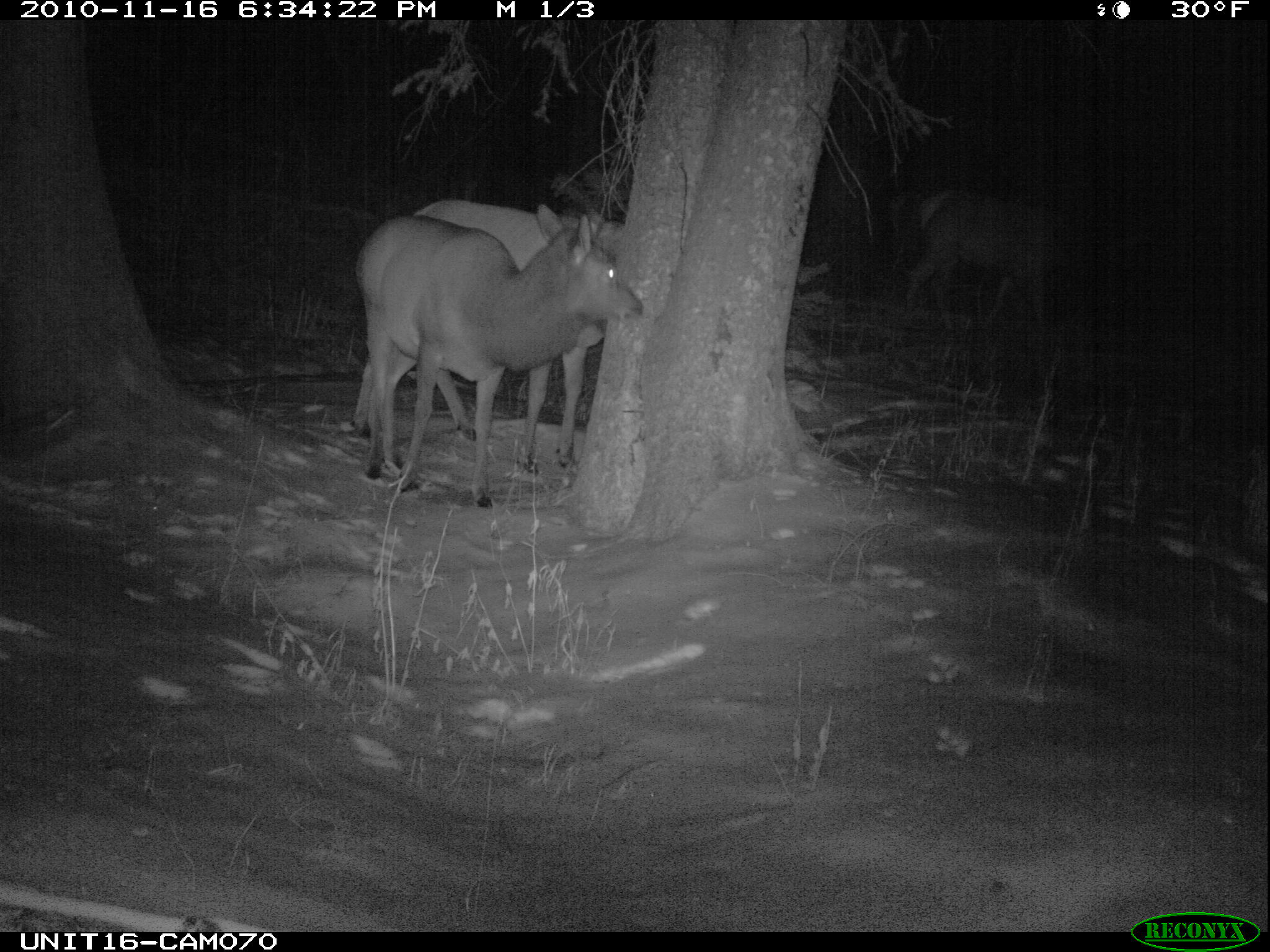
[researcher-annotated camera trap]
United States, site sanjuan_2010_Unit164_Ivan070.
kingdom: Animalia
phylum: Chordata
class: Mammalia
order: Artiodactyla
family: Cervidae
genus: Cervus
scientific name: Cervus elaphus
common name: red deer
Cervus elaphus (red deer).